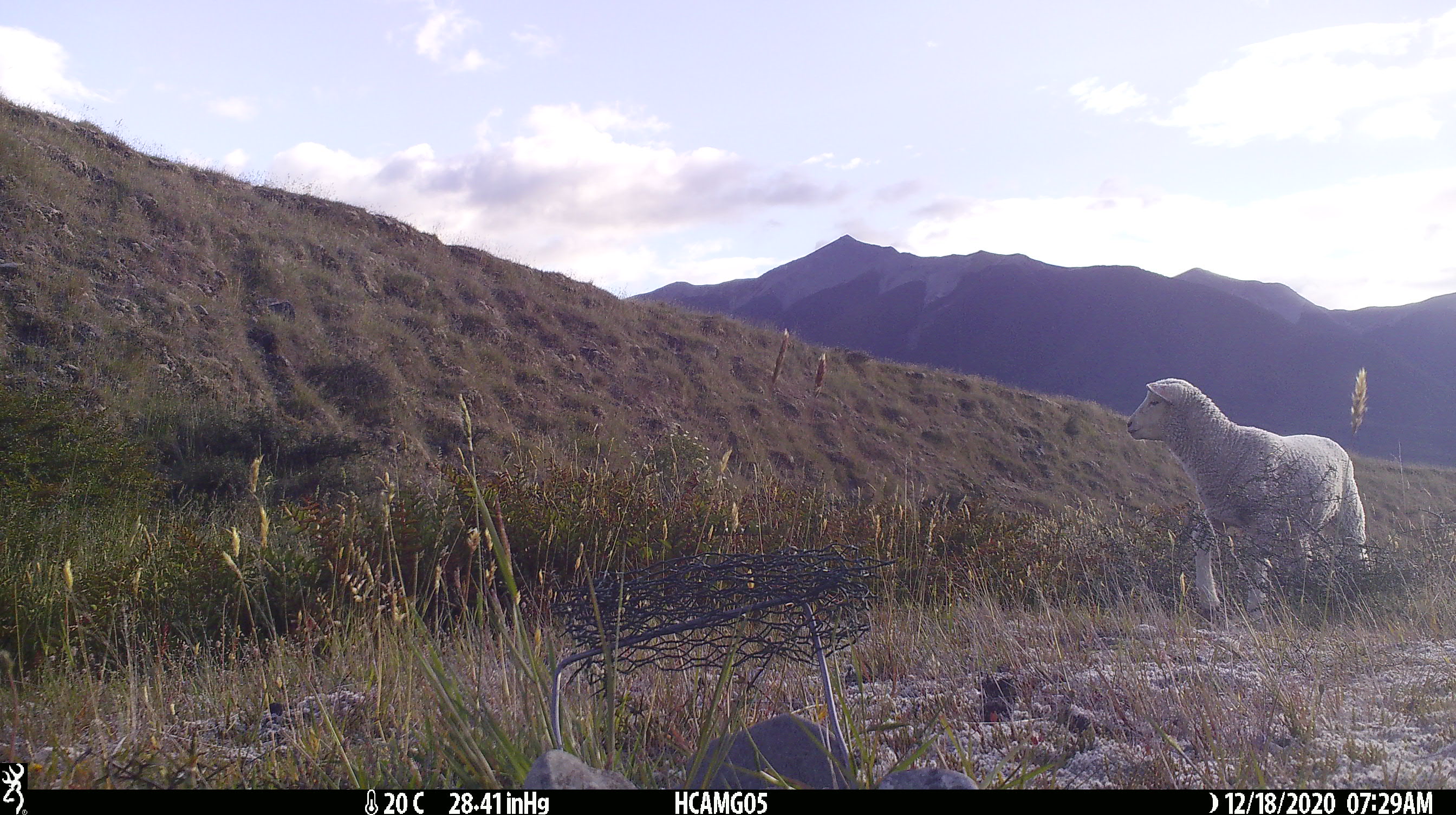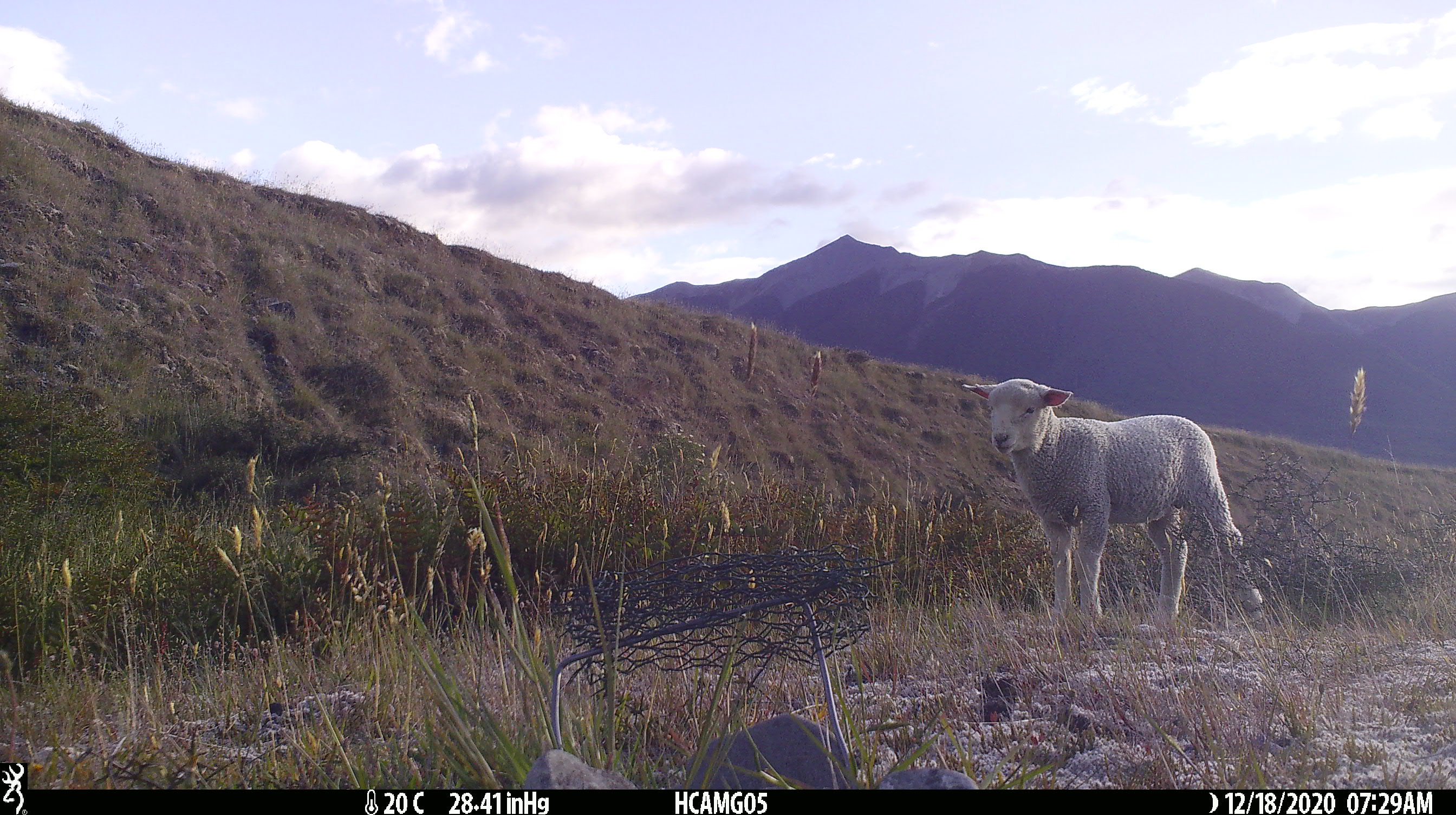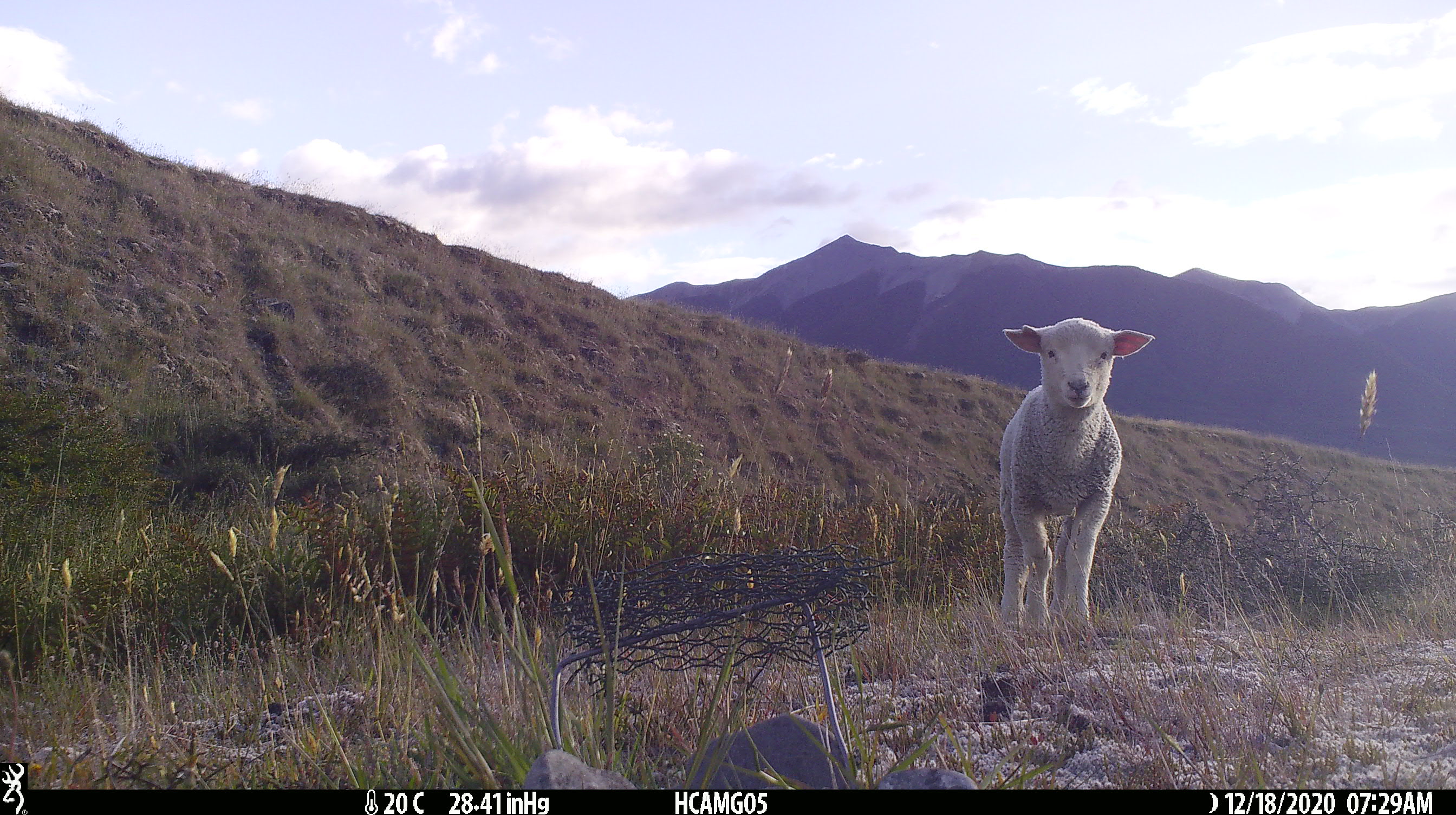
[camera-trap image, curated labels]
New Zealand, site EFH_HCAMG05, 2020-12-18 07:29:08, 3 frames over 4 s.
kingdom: Animalia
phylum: Chordata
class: Mammalia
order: Artiodactyla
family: Bovidae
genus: Ovis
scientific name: Ovis aries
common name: domestic sheep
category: sheep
Sheep (domestic sheep) (Ovis aries).